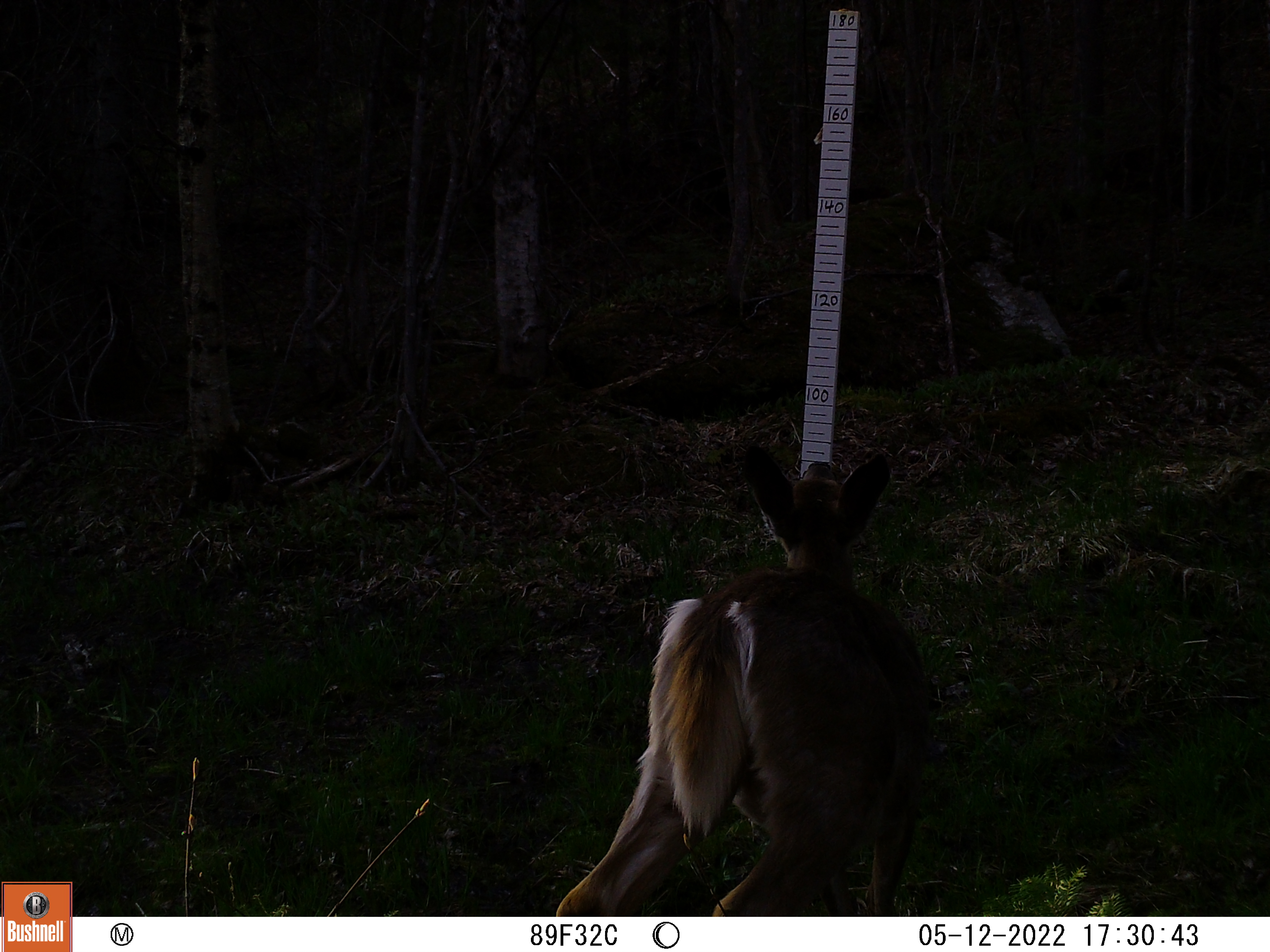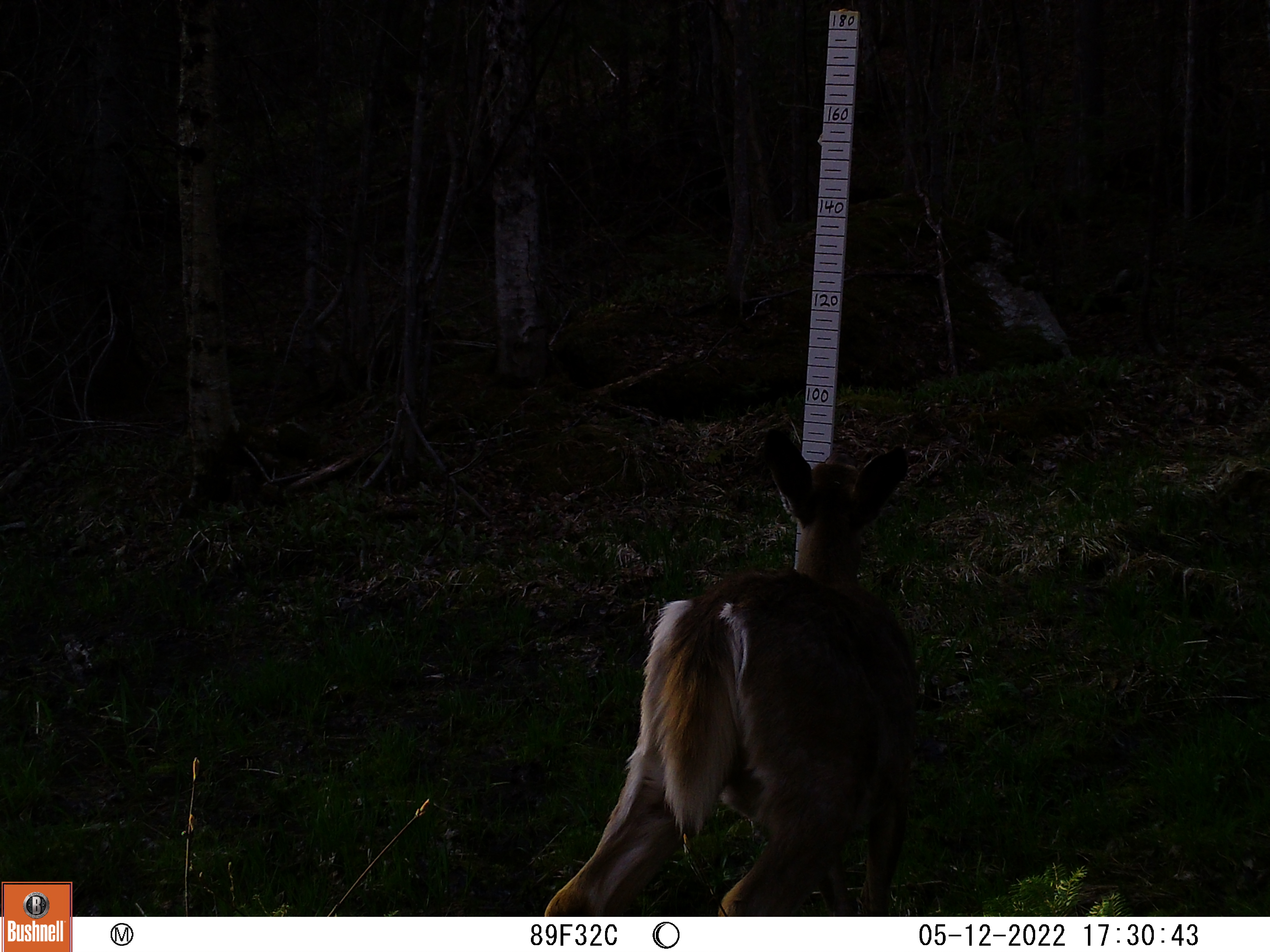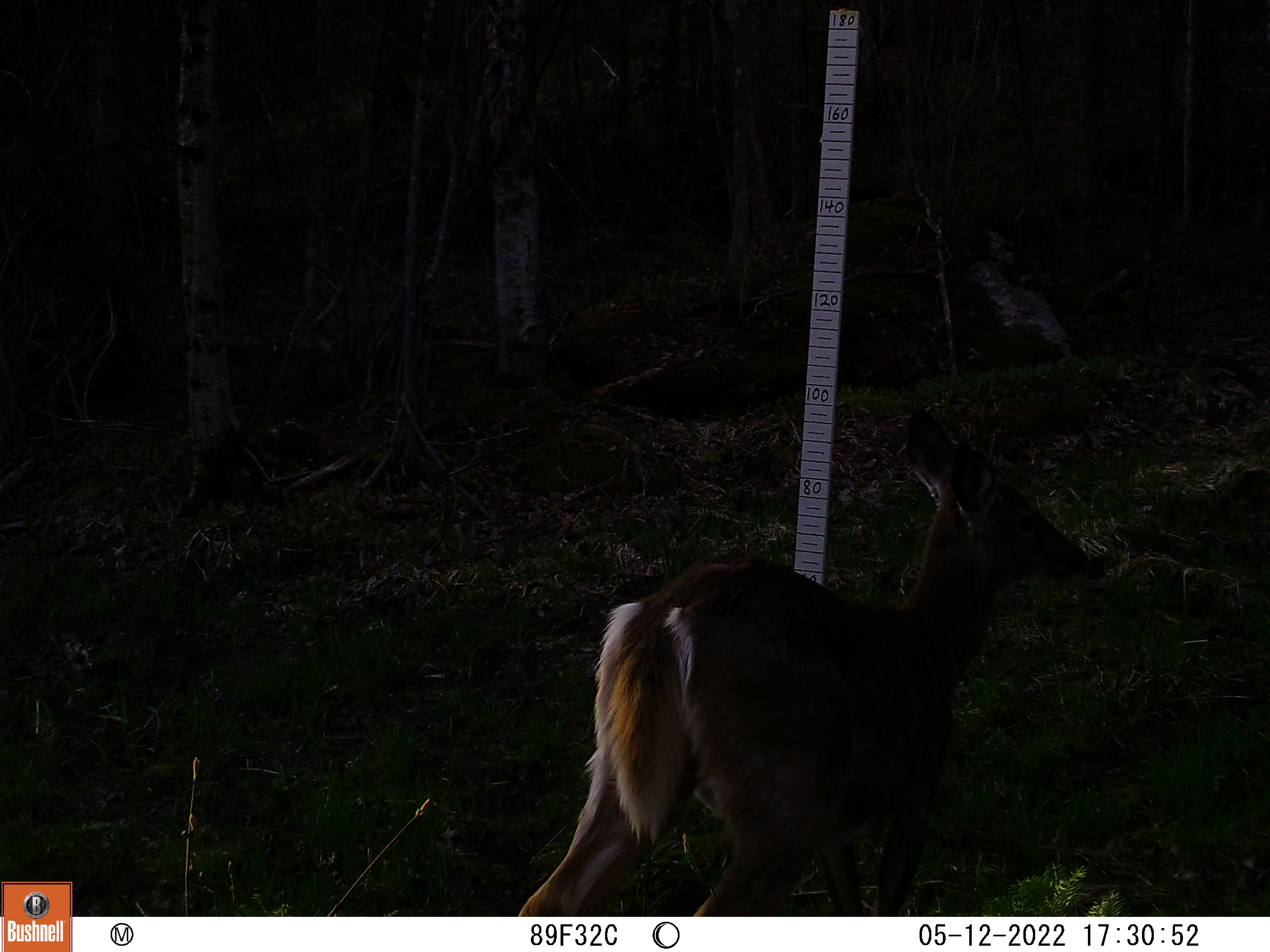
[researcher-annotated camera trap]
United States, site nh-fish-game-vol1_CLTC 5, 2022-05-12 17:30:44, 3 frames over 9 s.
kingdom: Animalia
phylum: Chordata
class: Mammalia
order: Artiodactyla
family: Cervidae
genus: Odocoileus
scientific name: Odocoileus virginianus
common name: white-tailed deer